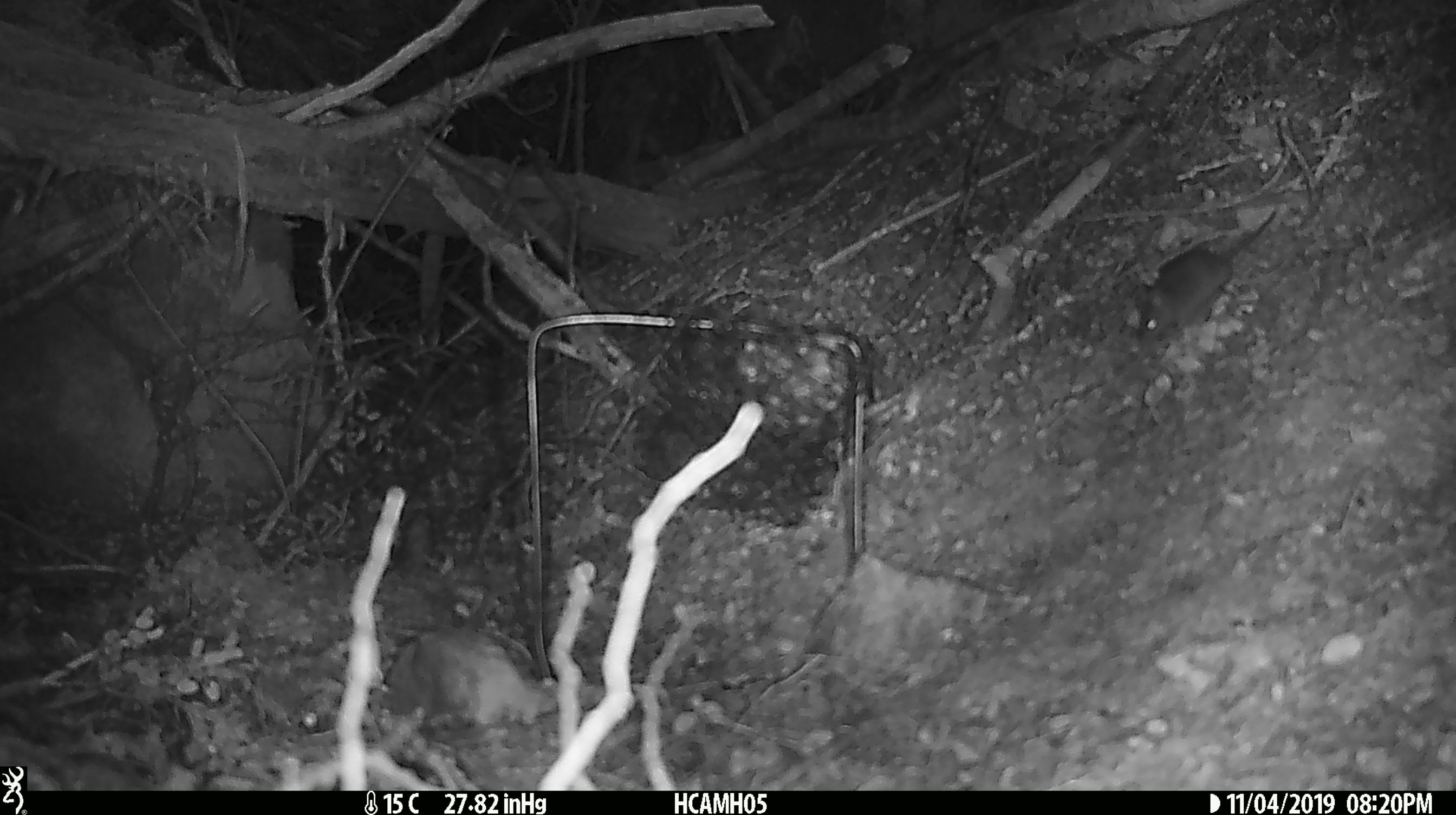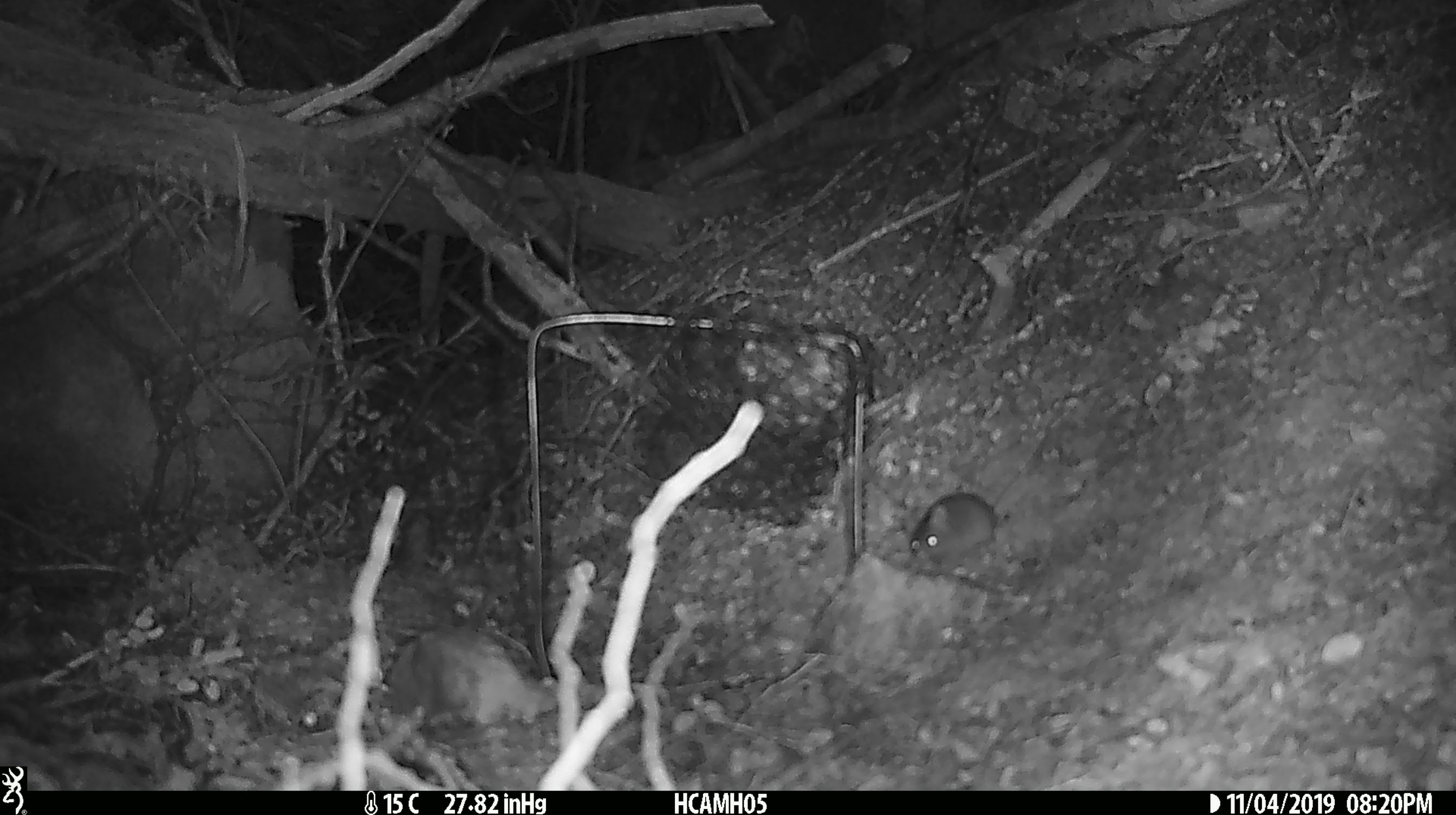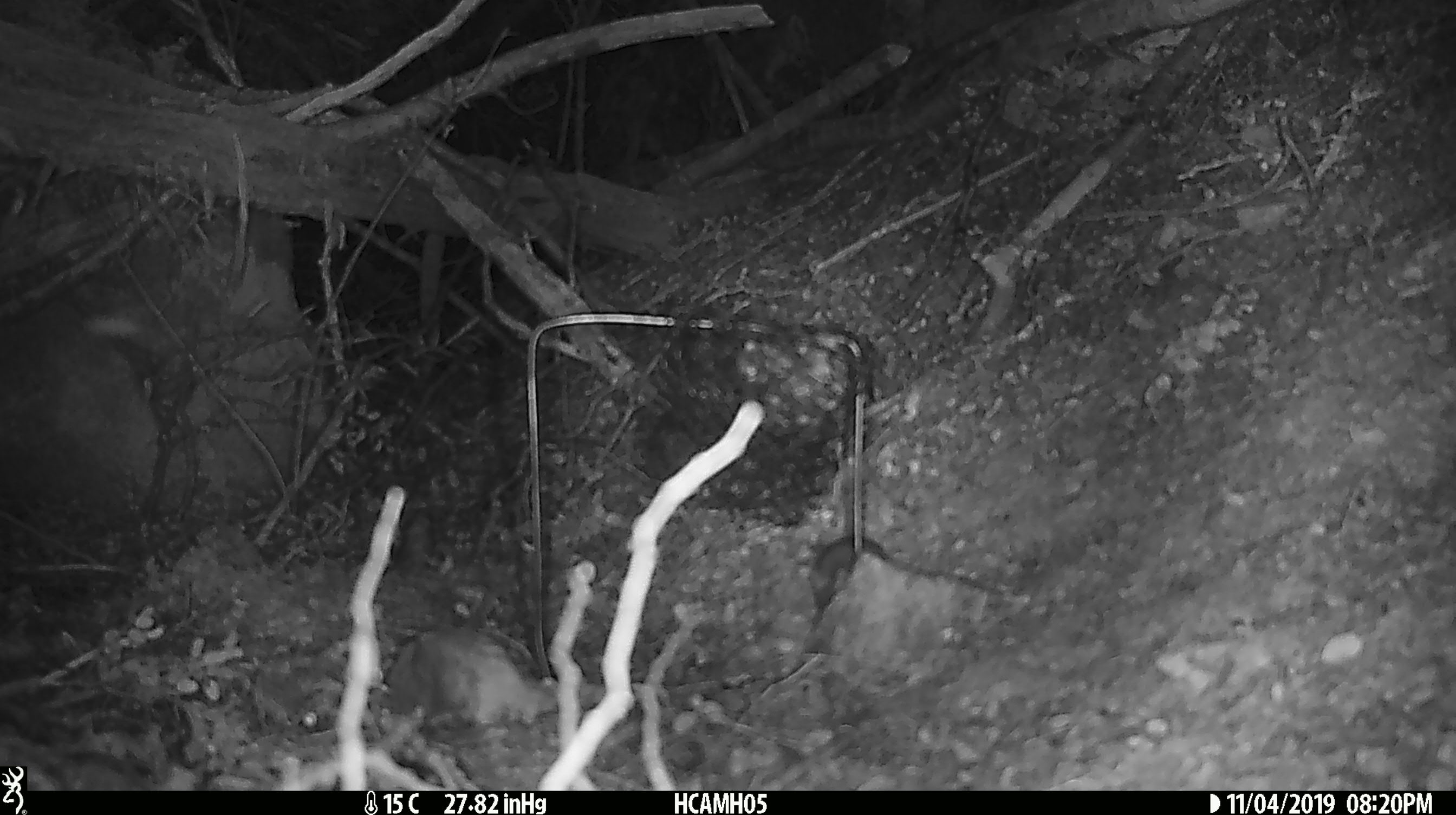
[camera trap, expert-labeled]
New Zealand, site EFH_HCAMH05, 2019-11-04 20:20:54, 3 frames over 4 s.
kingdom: Animalia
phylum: Chordata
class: Mammalia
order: Rodentia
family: Muridae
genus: Mus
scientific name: Mus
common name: mouse